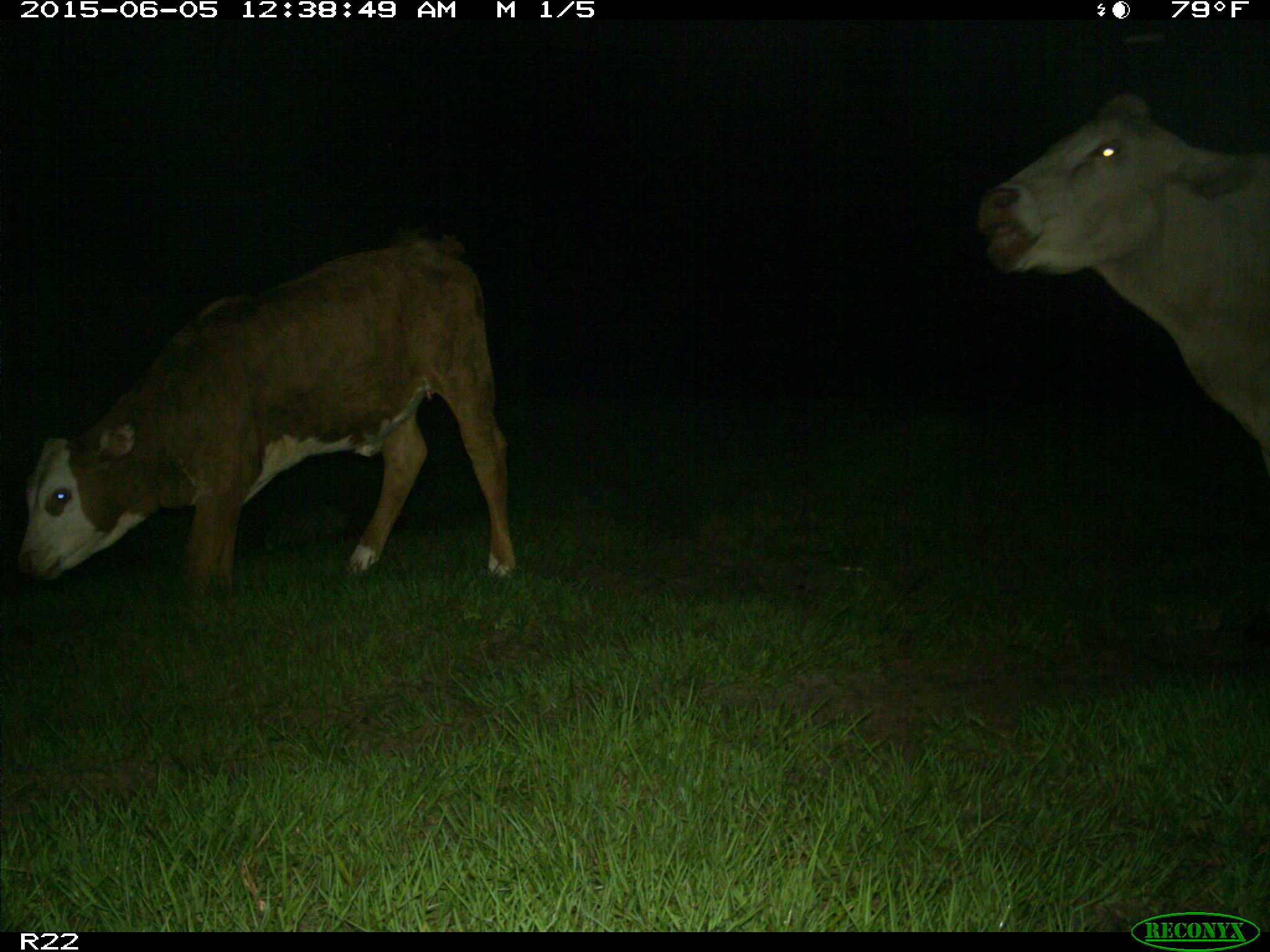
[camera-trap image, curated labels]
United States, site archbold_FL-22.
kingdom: Animalia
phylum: Chordata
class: Mammalia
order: Artiodactyla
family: Bovidae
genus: Bos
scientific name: Bos taurus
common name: domestic cow